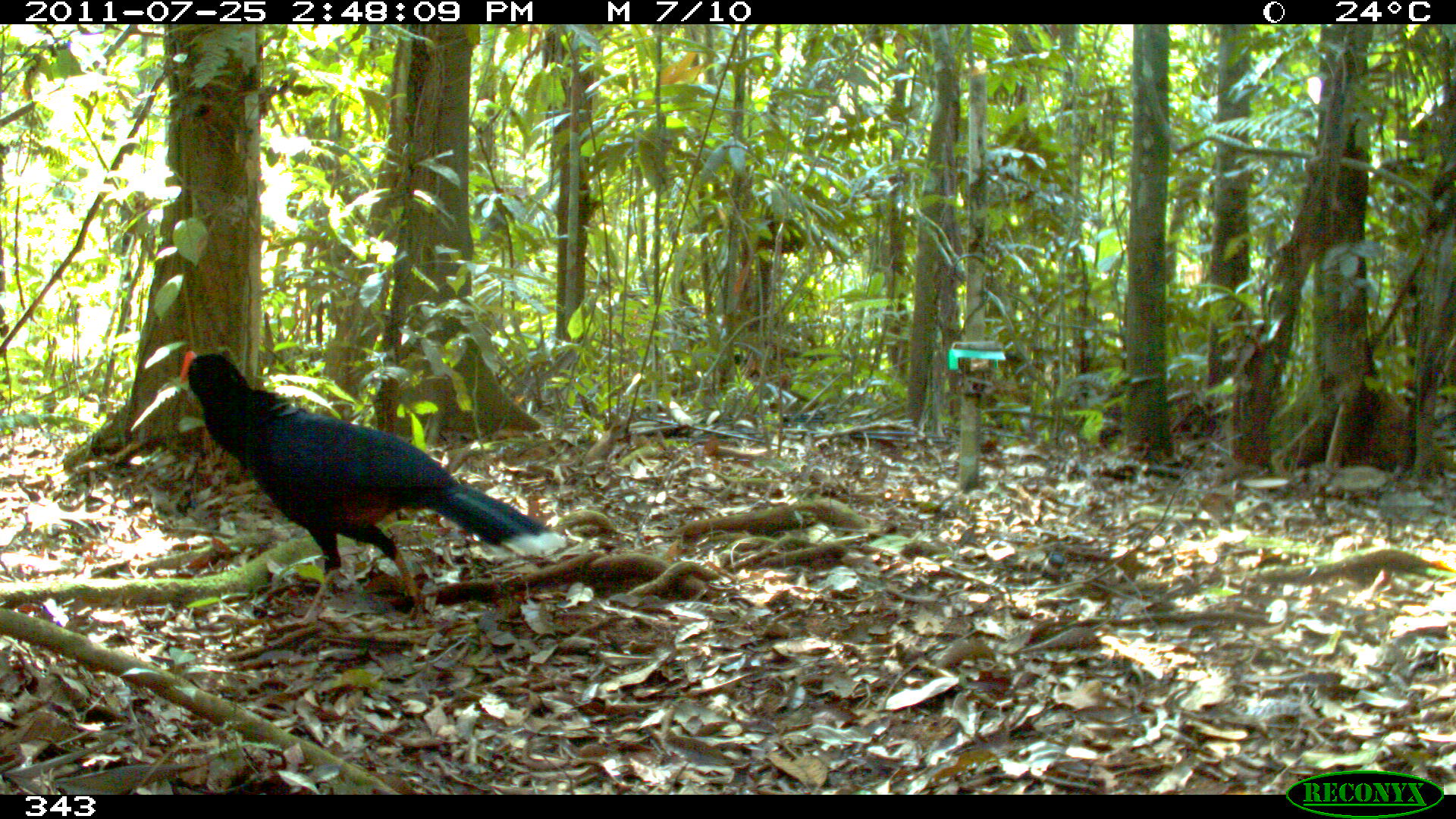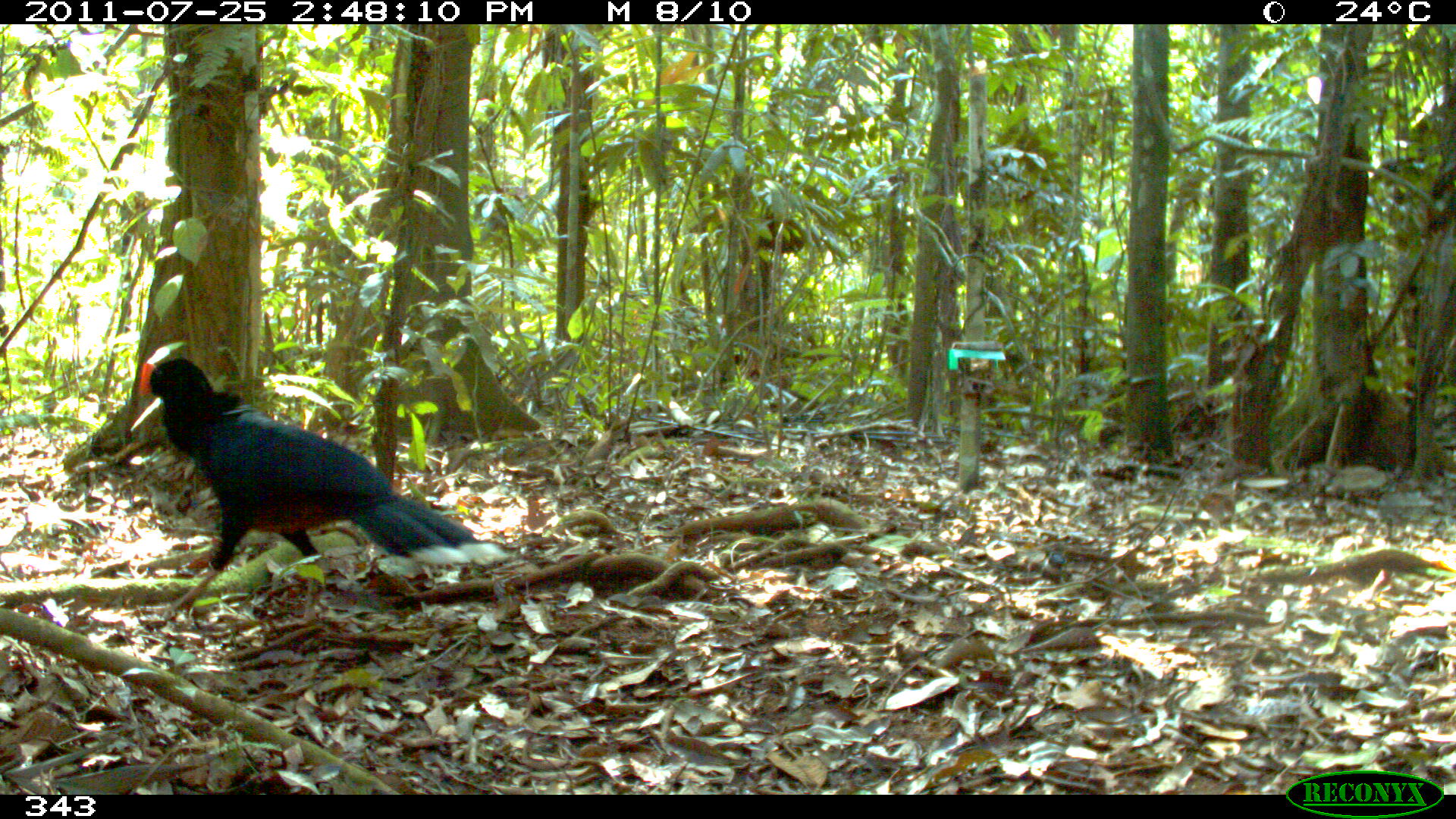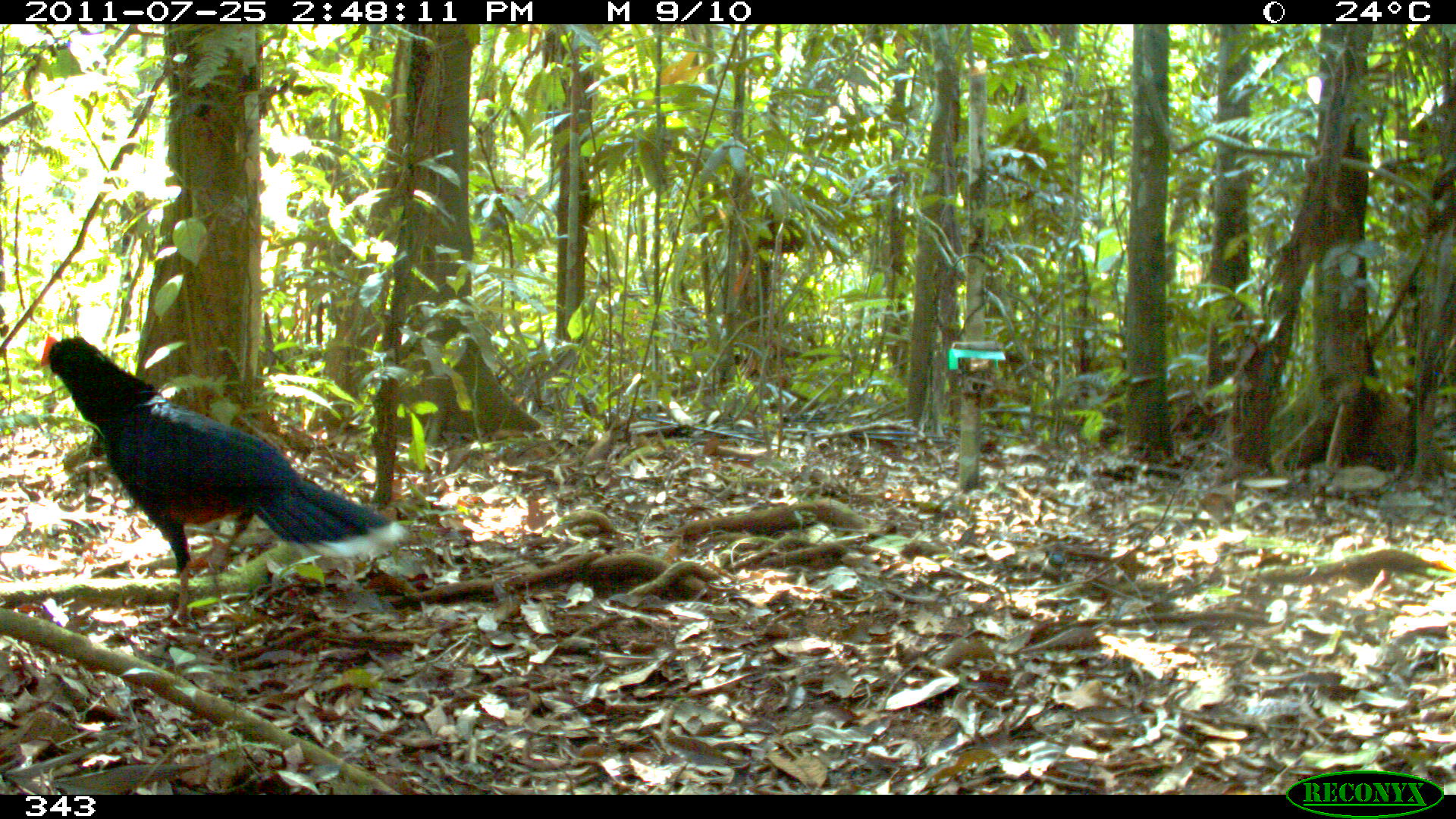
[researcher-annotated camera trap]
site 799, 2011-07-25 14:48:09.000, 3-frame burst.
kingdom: Animalia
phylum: Chordata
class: Aves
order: Galliformes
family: Cracidae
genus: Mitu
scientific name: Mitu tuberosum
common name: razor-billed curassow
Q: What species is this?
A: Mitu tuberosum (razor-billed curassow).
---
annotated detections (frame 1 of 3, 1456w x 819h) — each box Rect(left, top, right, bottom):
mitu tuberosum: Rect(179, 349, 567, 630)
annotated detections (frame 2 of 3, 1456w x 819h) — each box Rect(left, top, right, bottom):
mitu tuberosum: Rect(139, 357, 509, 619)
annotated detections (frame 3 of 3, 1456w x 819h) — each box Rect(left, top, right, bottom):
mitu tuberosum: Rect(39, 334, 404, 619)